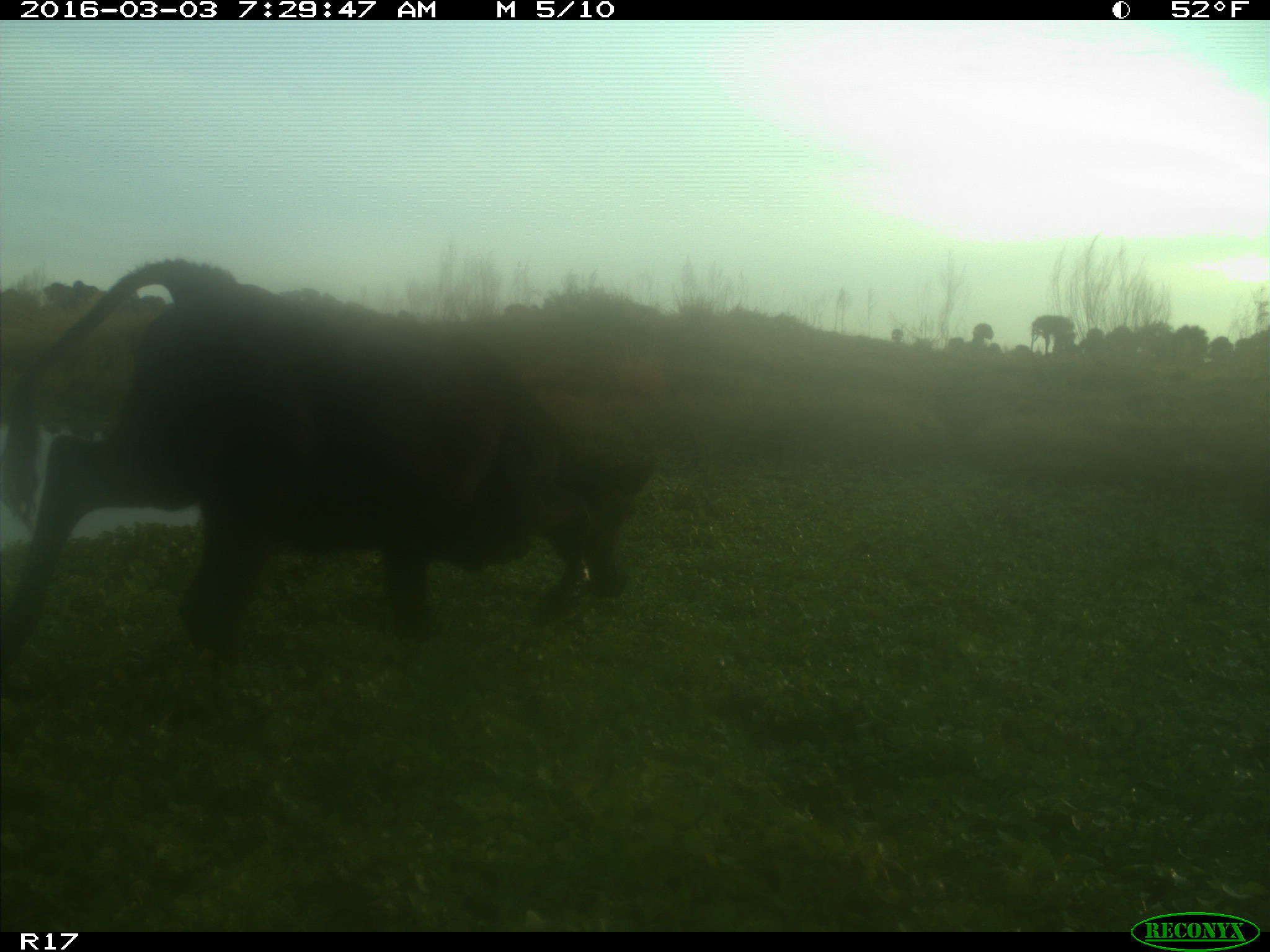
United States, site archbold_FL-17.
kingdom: Animalia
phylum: Chordata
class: Mammalia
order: Artiodactyla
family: Bovidae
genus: Bos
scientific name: Bos taurus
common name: domestic cow